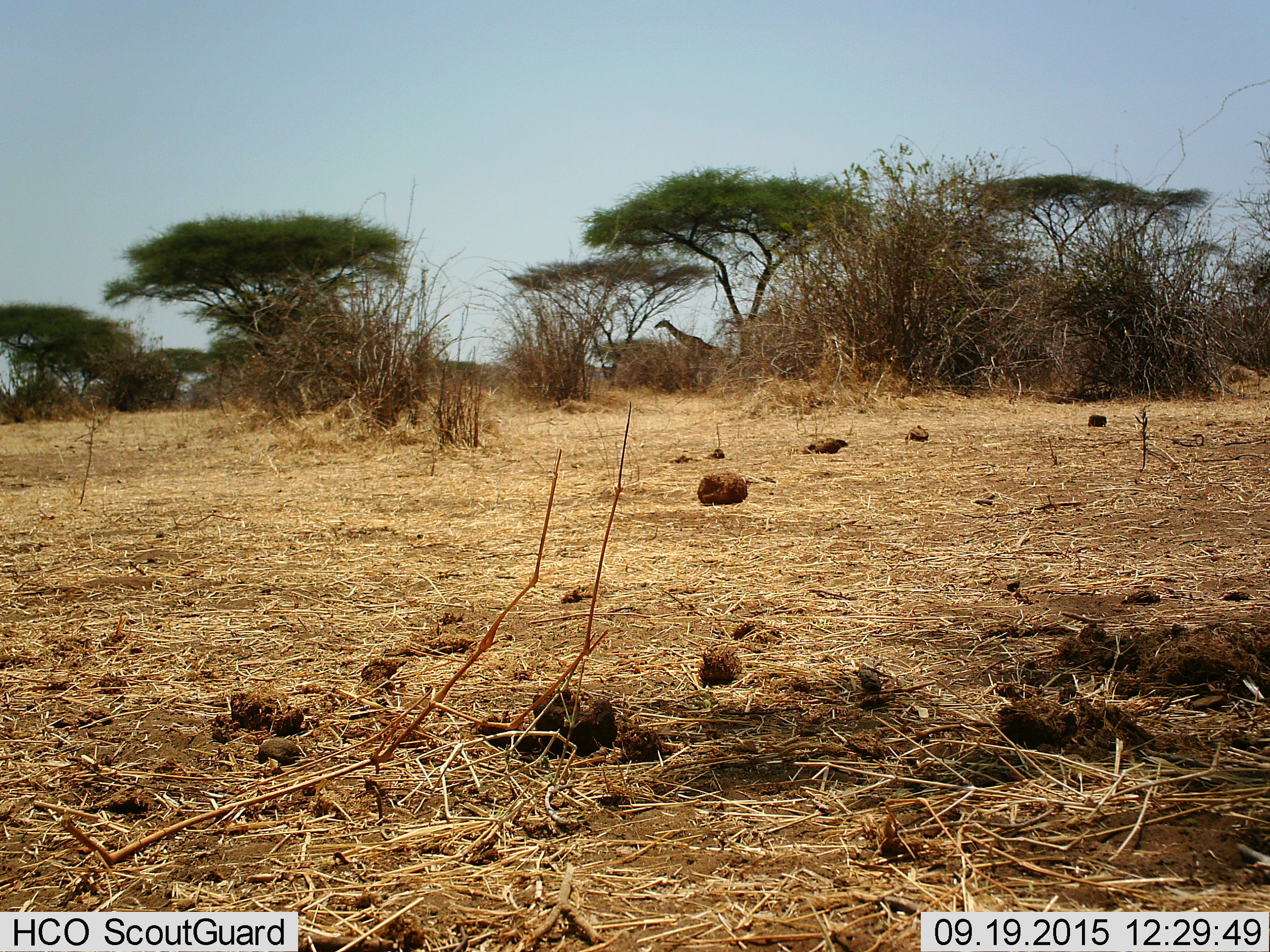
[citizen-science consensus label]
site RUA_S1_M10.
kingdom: Animalia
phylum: Chordata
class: Mammalia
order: Artiodactyla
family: Giraffidae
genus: Giraffa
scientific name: Giraffa camelopardalis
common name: giraffe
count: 1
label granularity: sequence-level